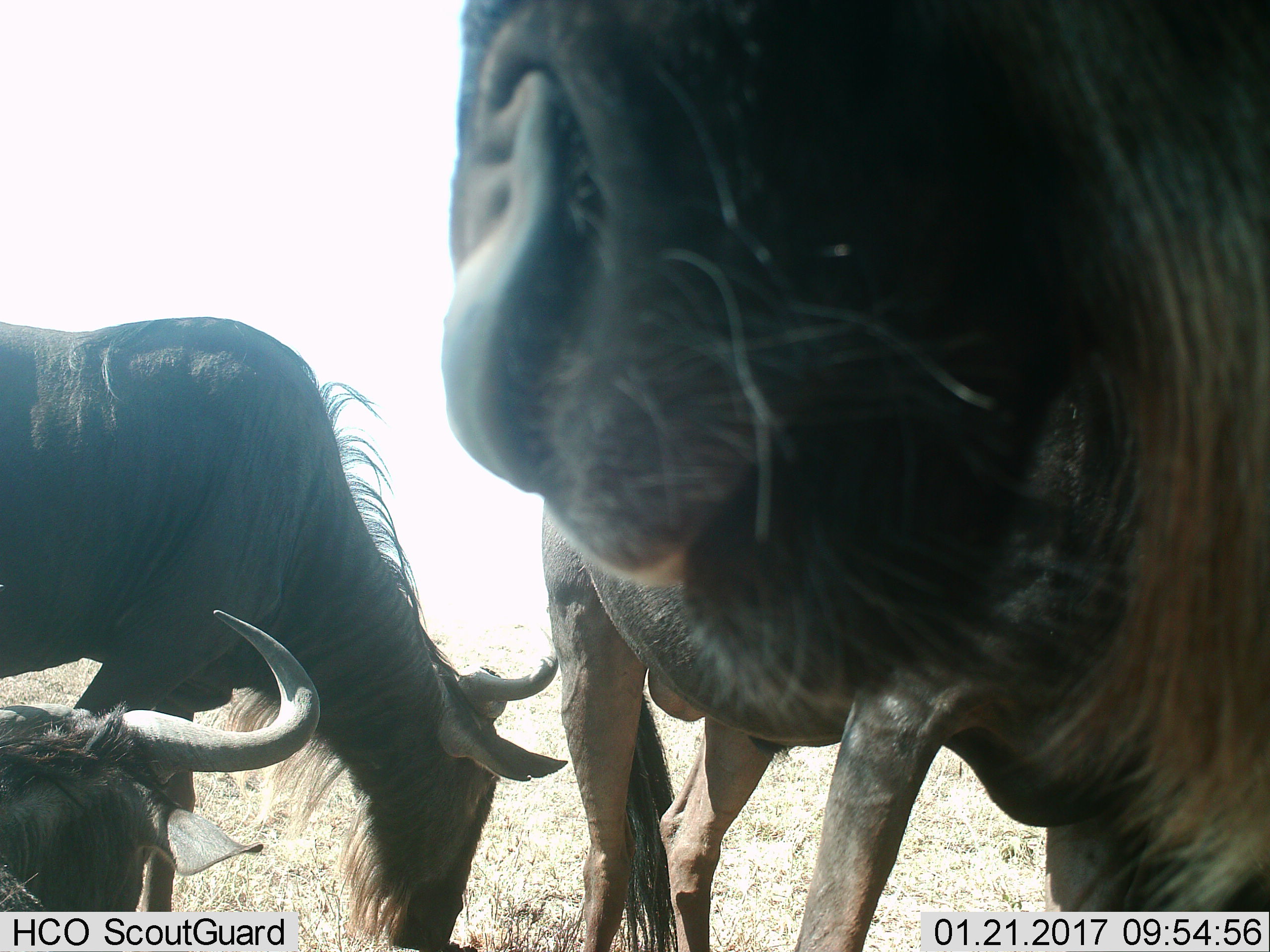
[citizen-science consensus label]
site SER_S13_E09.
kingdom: Animalia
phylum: Chordata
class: Mammalia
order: Artiodactyla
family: Bovidae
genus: Connochaetes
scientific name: Connochaetes taurinus taurinus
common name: blue wildebeest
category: wildebeestblue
Wildebeestblue (blue wildebeest) (Connochaetes taurinus taurinus), count 4. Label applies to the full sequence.